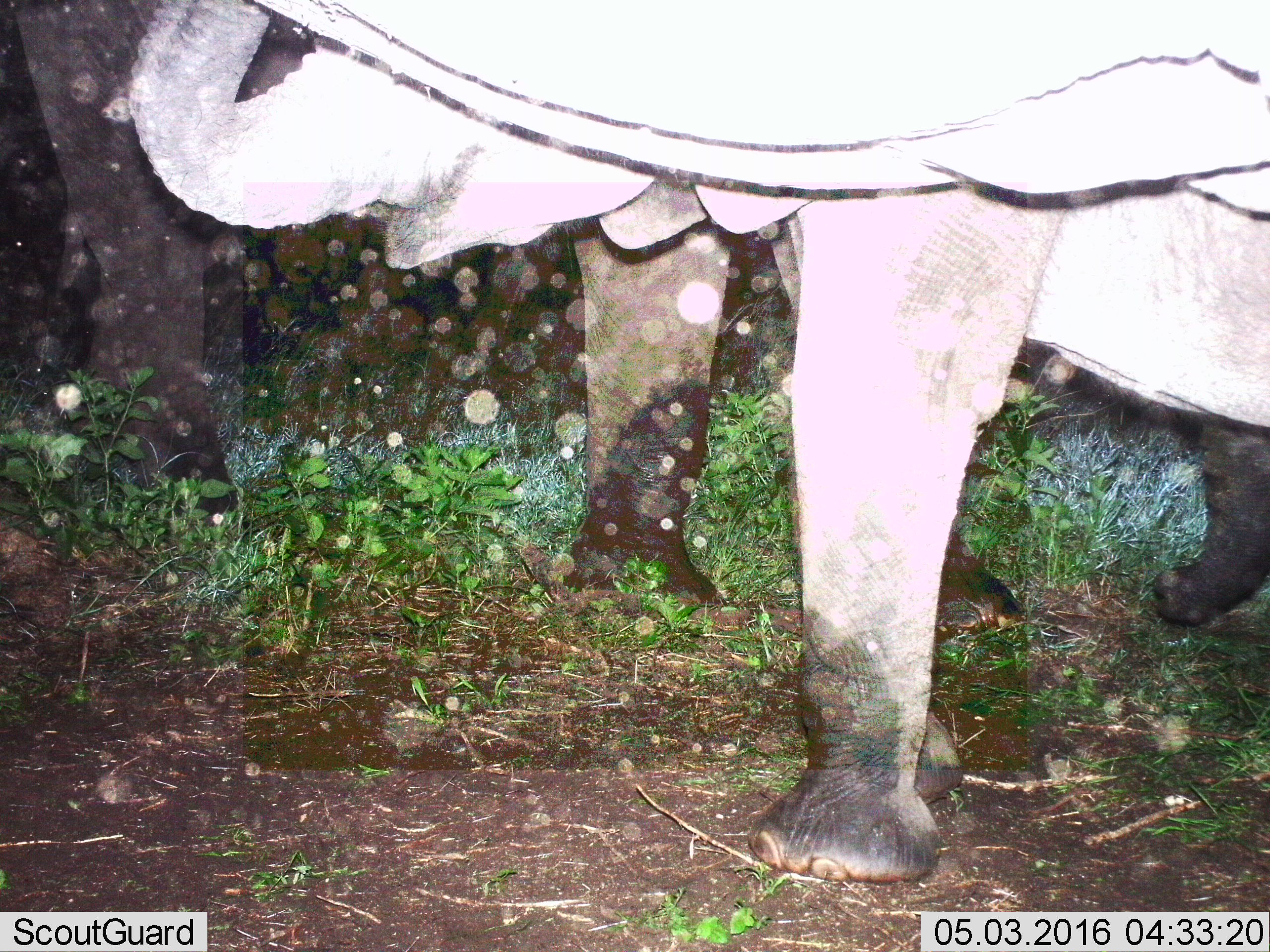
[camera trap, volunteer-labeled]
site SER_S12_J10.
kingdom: Animalia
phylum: Chordata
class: Mammalia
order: Proboscidea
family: Elephantidae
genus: Loxodonta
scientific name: Loxodonta africana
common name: african bush elephant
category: elephant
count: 2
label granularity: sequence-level